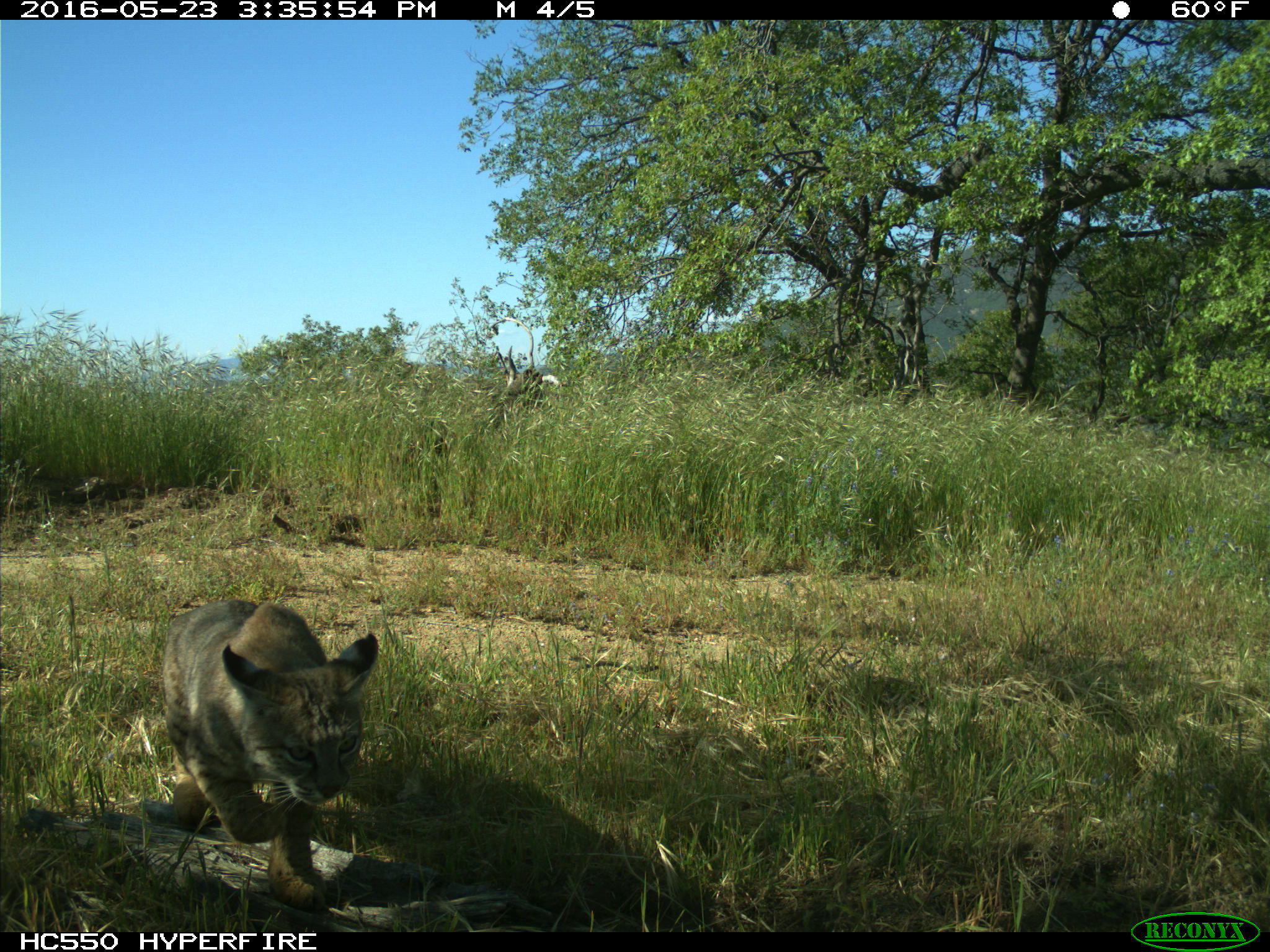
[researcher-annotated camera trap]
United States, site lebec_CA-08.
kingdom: Animalia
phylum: Chordata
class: Mammalia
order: Carnivora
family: Felidae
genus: Lynx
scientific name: Lynx rufus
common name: bobcat